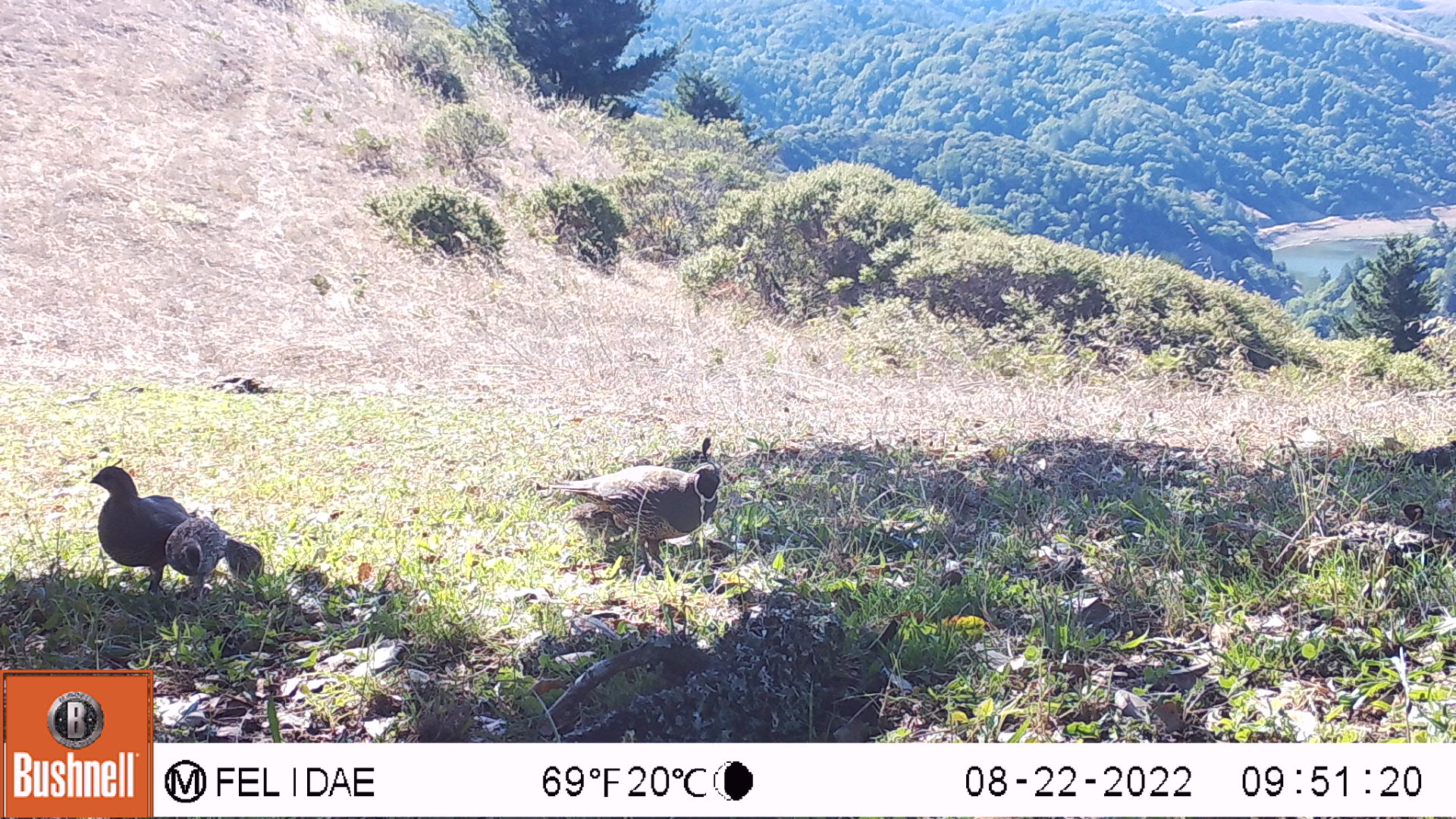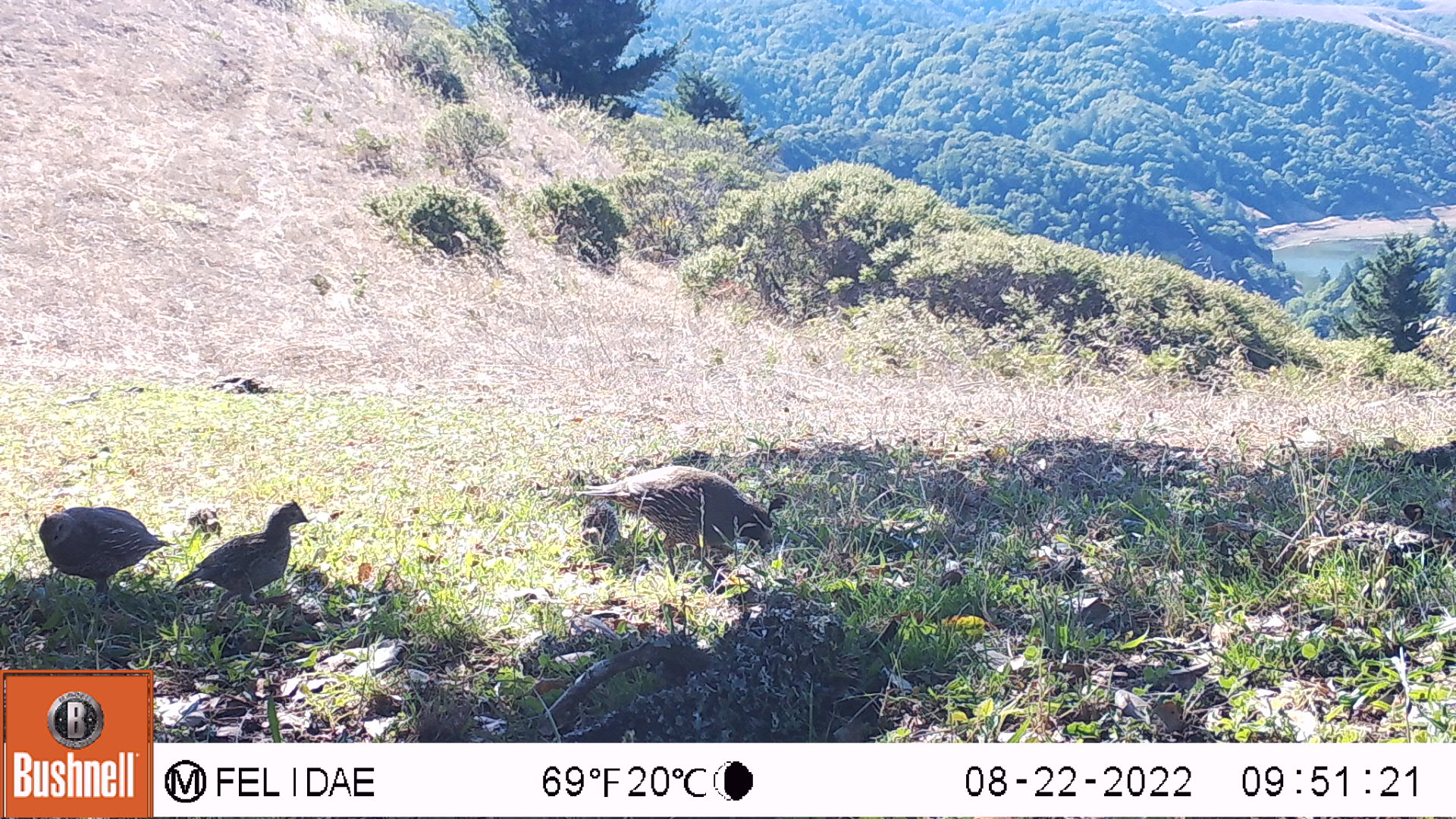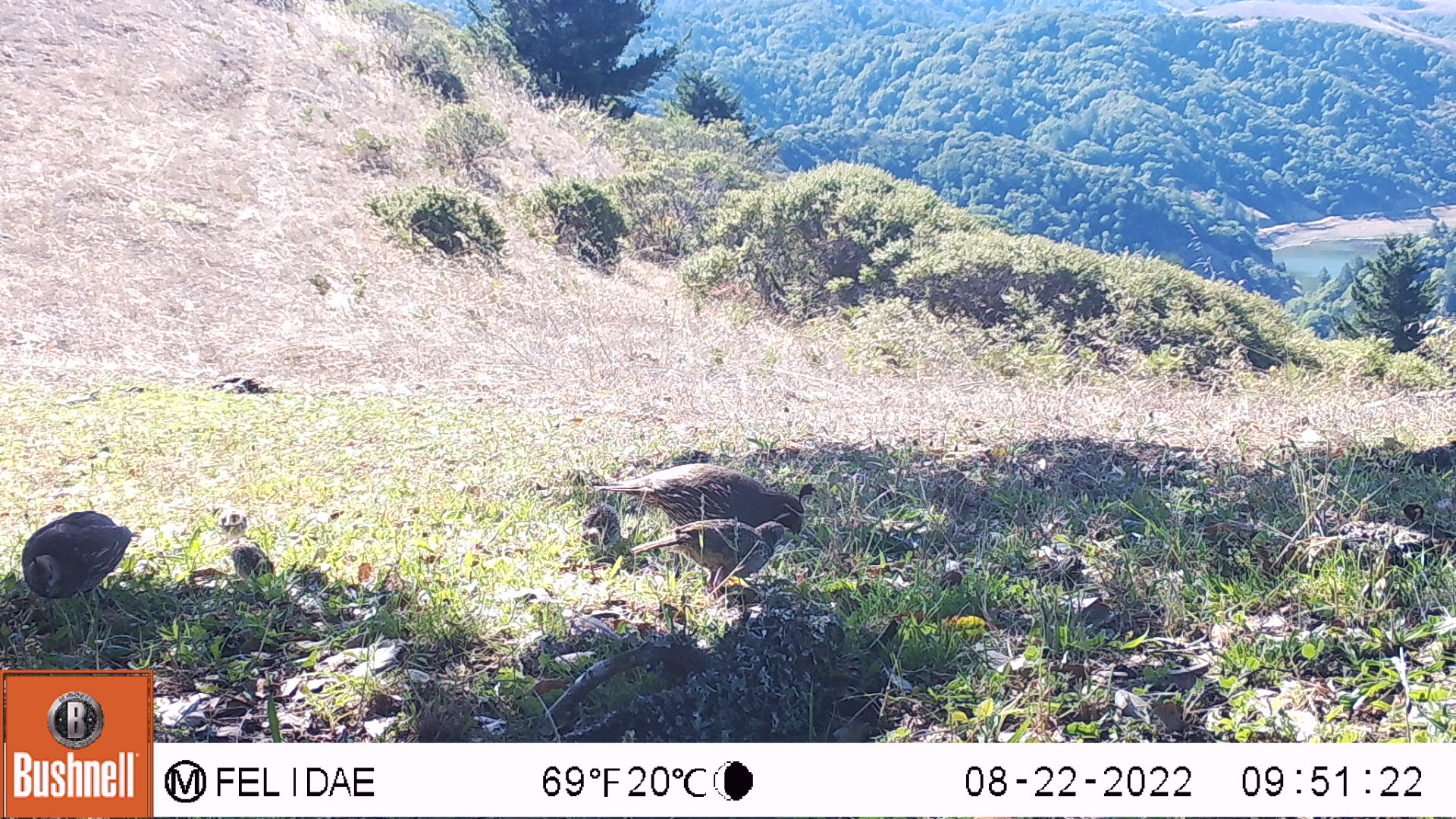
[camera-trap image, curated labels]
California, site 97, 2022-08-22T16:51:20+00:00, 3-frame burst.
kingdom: Animalia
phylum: Chordata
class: Aves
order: Galliformes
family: Odontophoridae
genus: Callipepla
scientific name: Callipepla californica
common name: california quail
California quail (Callipepla californica).